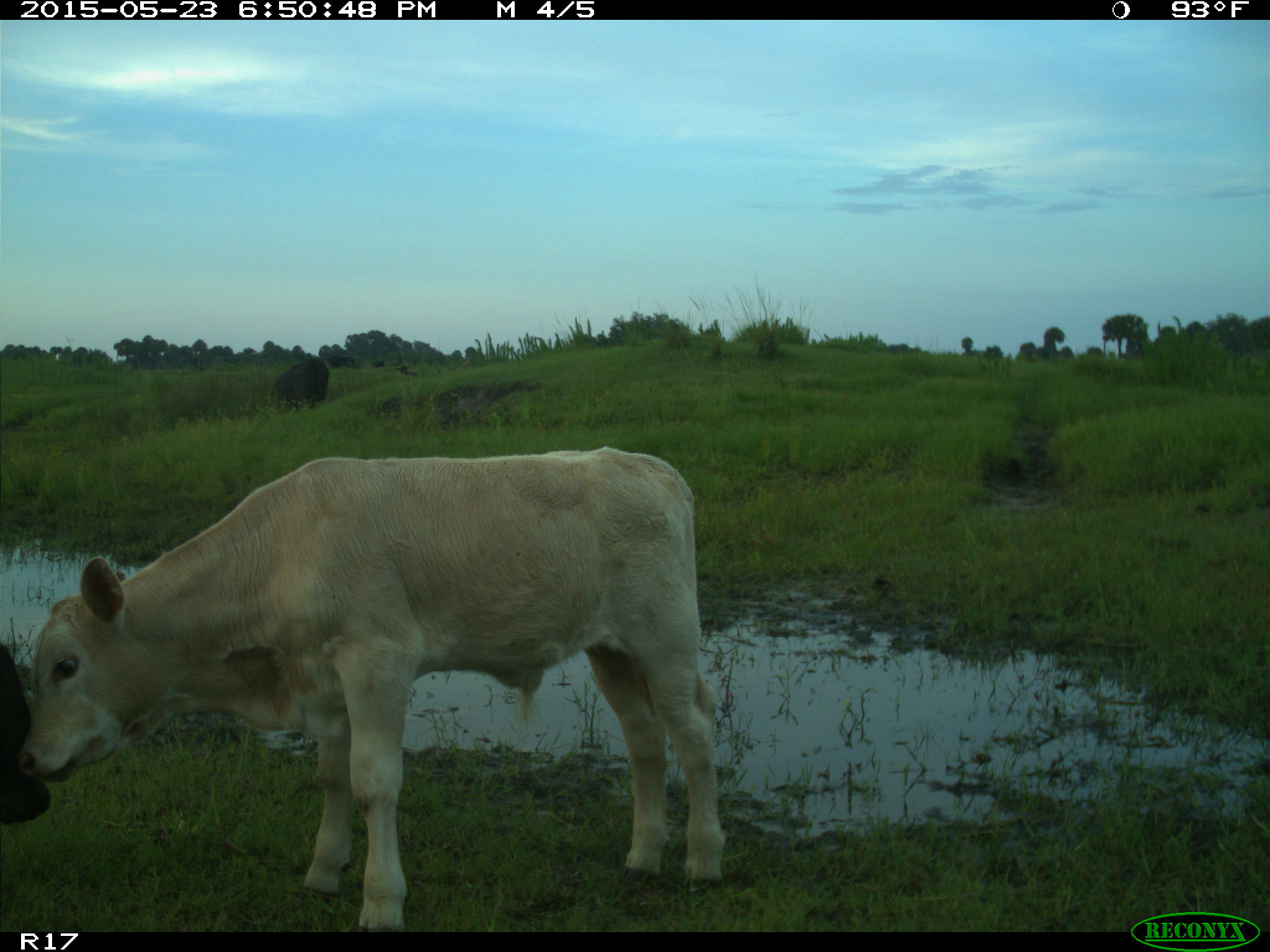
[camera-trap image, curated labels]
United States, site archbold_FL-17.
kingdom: Animalia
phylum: Chordata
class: Mammalia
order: Artiodactyla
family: Bovidae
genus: Bos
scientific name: Bos taurus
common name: domestic cow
Bos taurus (domestic cow).